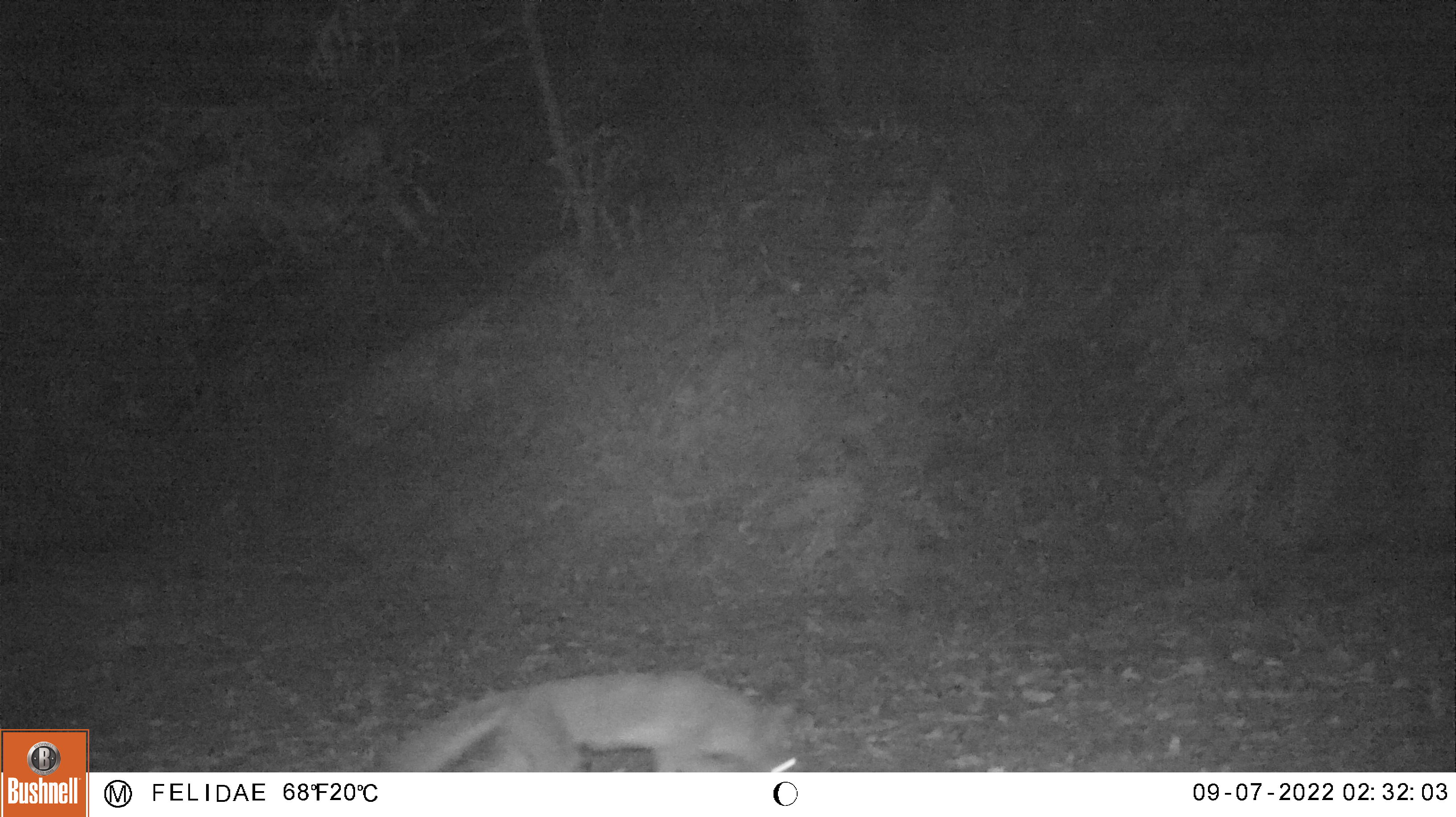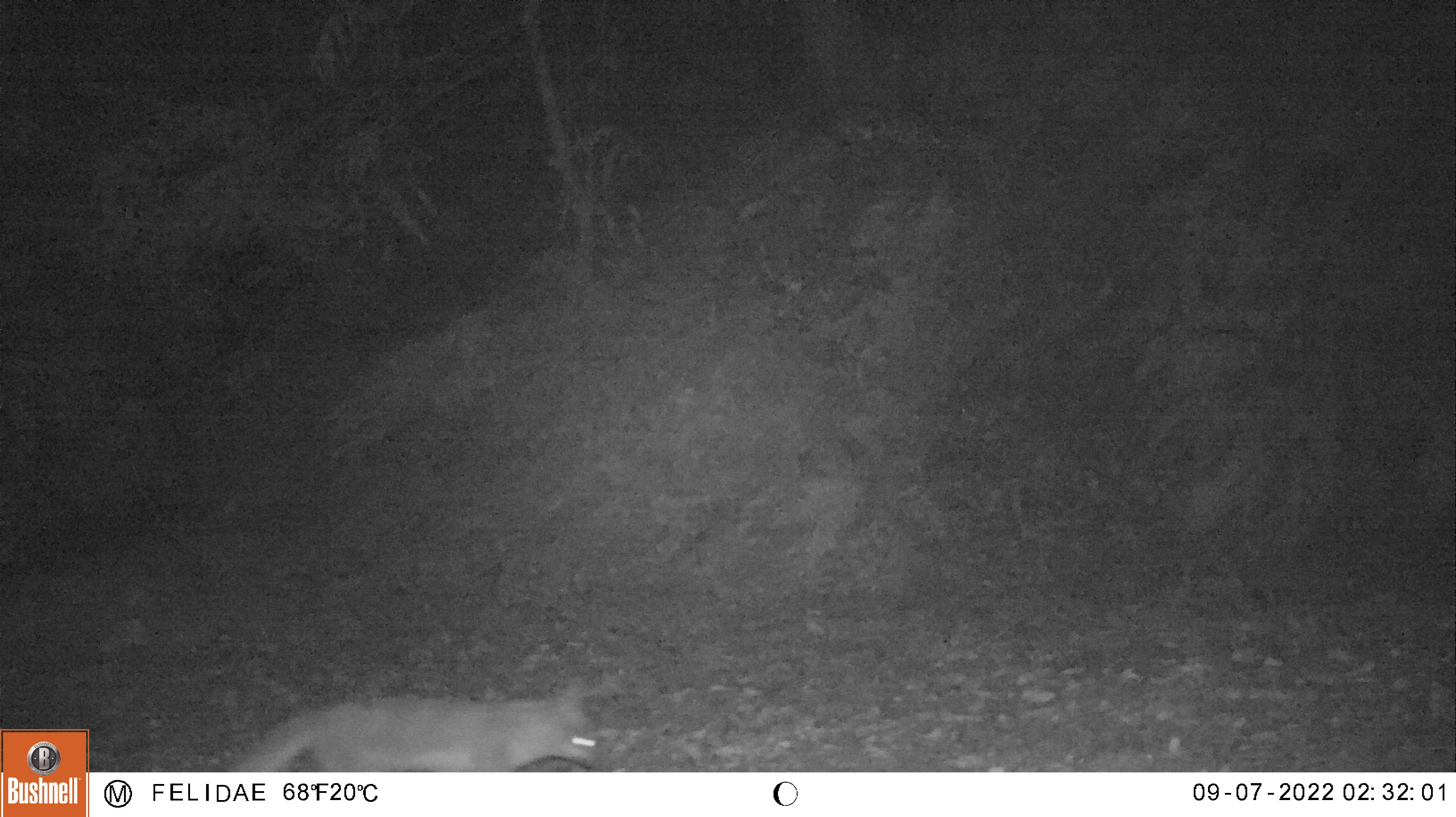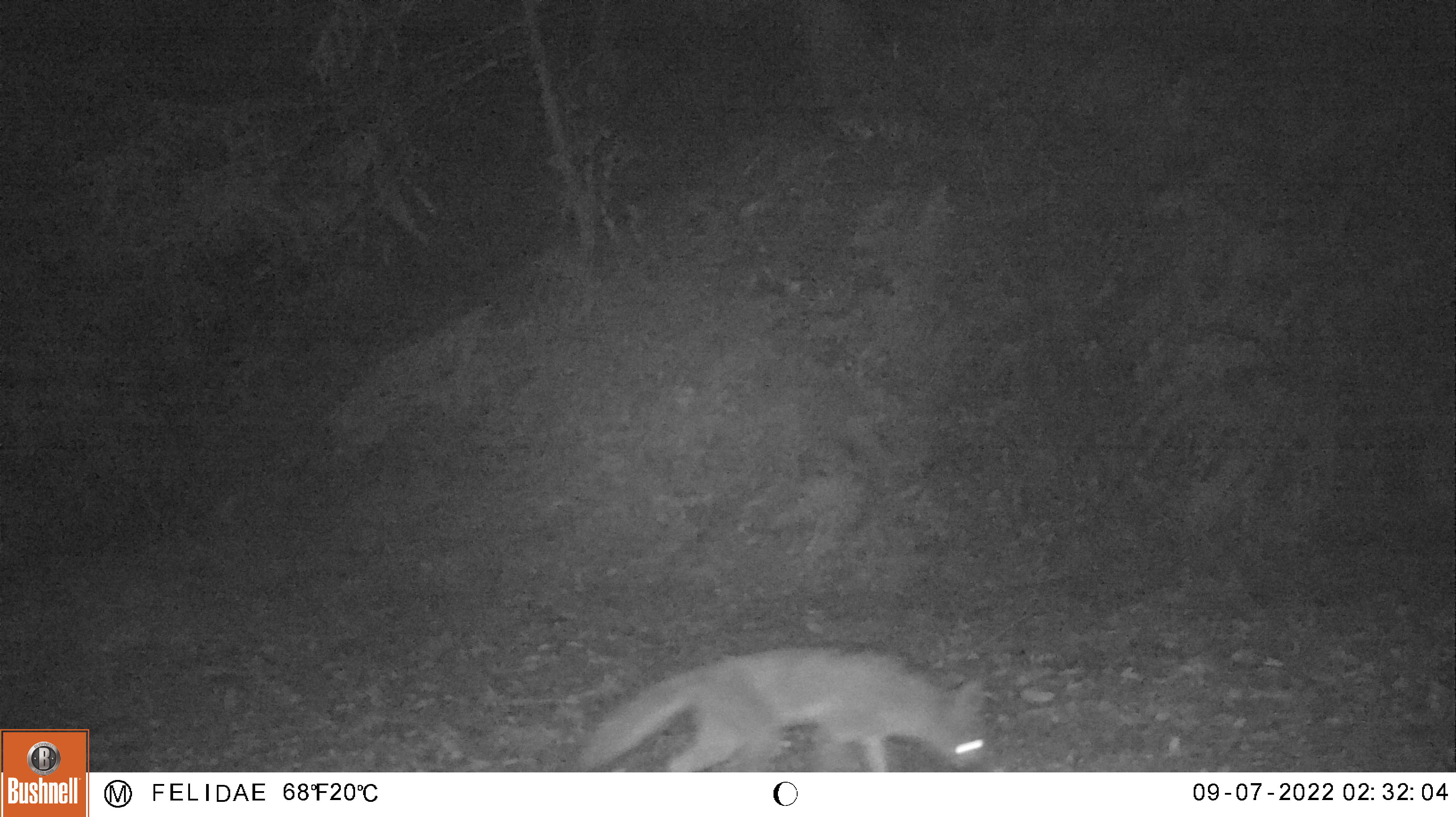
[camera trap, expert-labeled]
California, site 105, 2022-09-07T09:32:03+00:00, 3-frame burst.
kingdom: Animalia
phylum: Chordata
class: Mammalia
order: Carnivora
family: Canidae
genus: Urocyon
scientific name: Urocyon cinereoargenteus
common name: gray fox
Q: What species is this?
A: Gray fox (Urocyon cinereoargenteus).